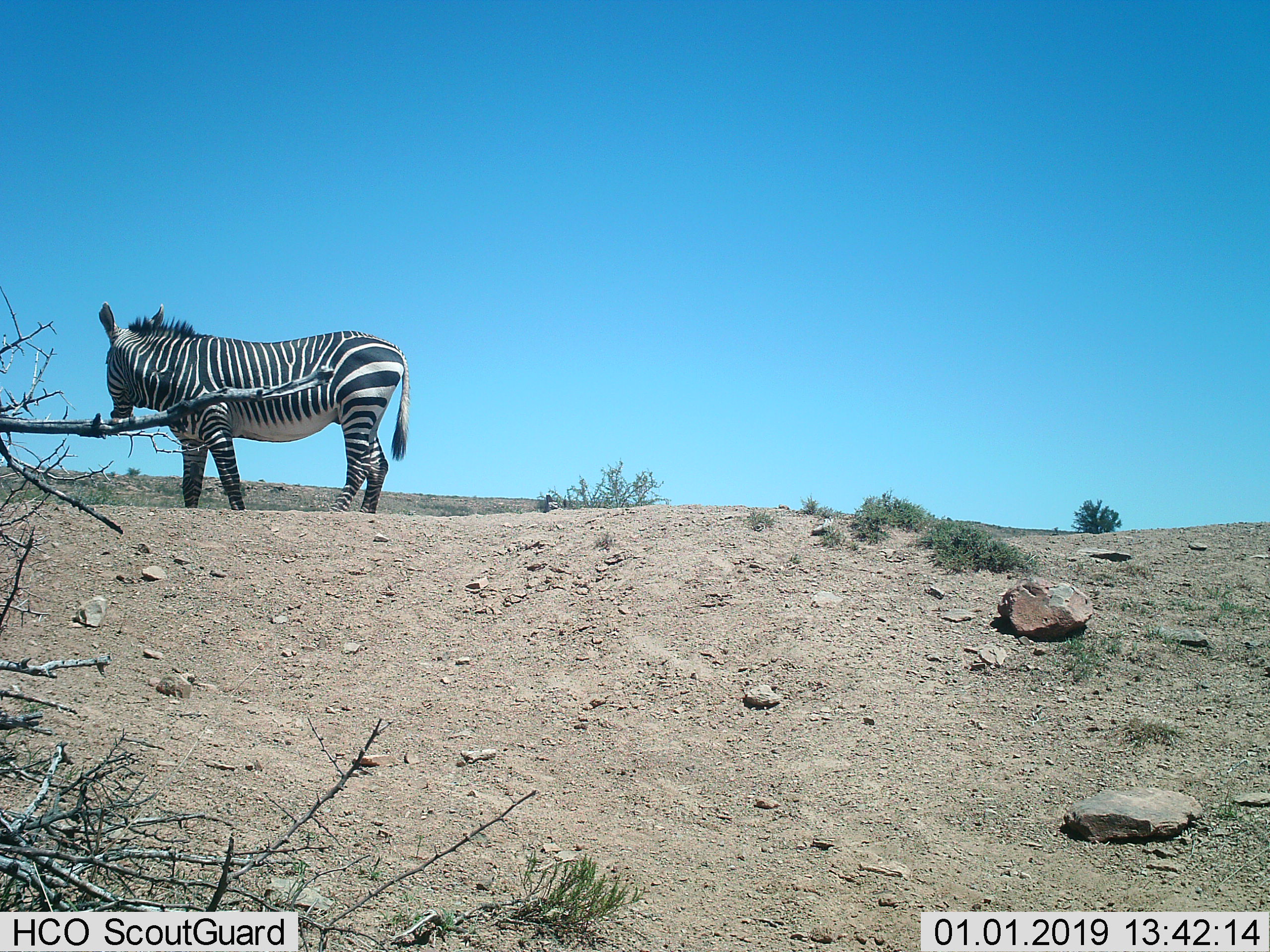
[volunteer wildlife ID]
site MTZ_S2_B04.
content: unidentified animal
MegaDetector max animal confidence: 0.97